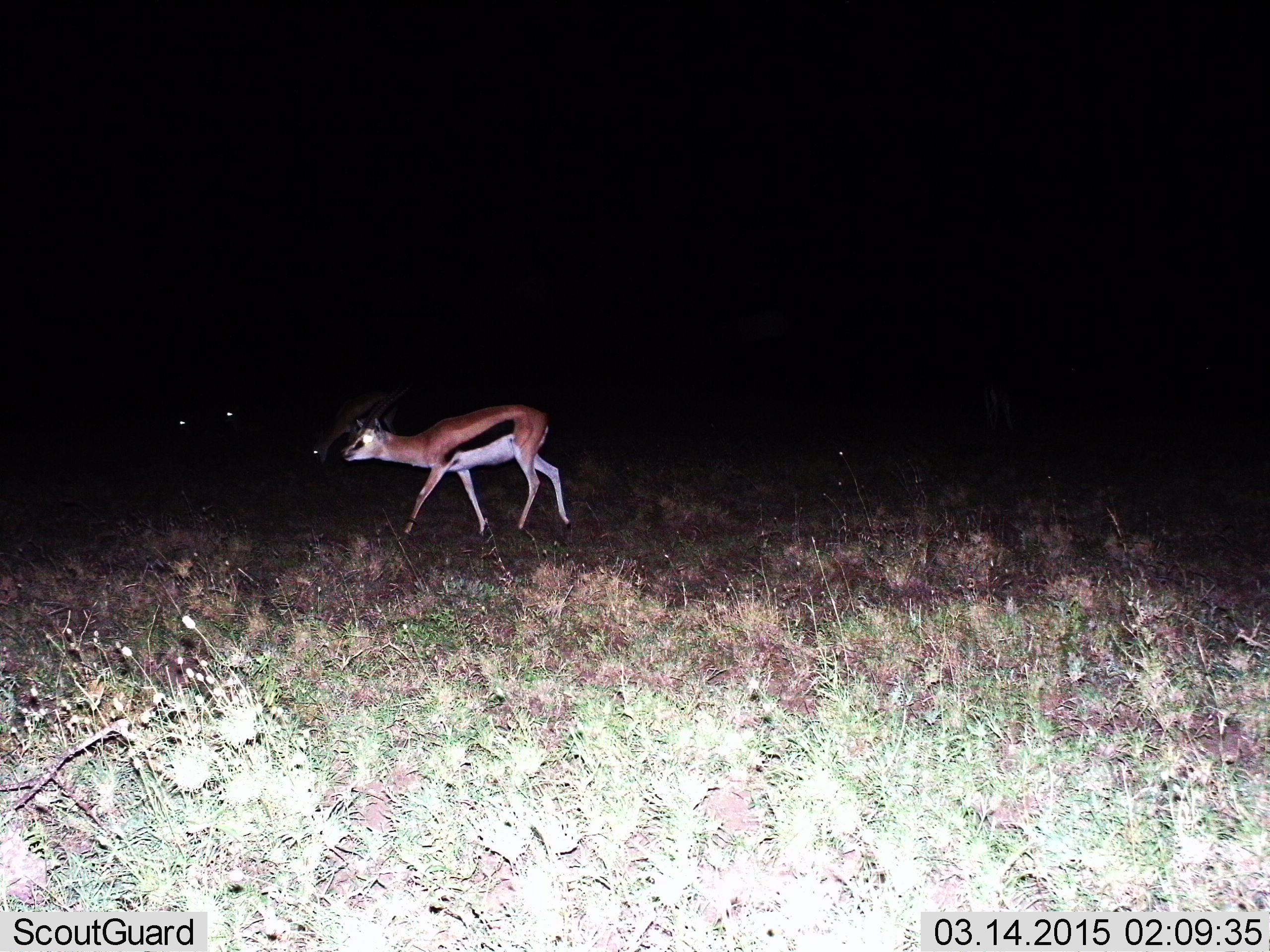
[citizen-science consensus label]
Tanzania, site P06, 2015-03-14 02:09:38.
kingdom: Animalia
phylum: Chordata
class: Mammalia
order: Artiodactyla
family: Bovidae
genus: Eudorcas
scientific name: Eudorcas thomsonii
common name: thomson's gazelle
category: gazellethomsons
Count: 2.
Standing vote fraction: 30%.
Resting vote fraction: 0%.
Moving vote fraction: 90%.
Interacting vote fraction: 0%.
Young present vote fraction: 0%.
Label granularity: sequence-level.